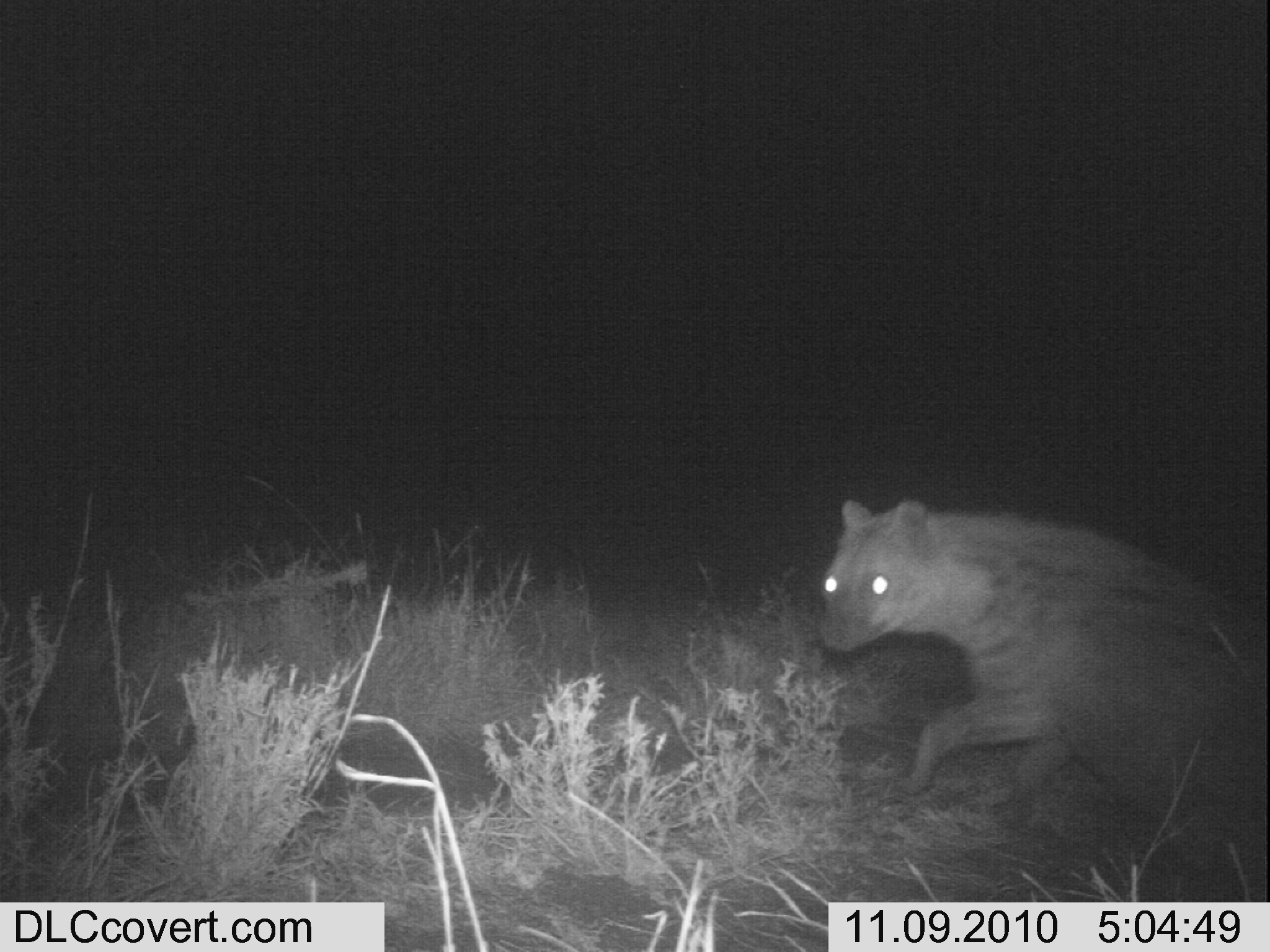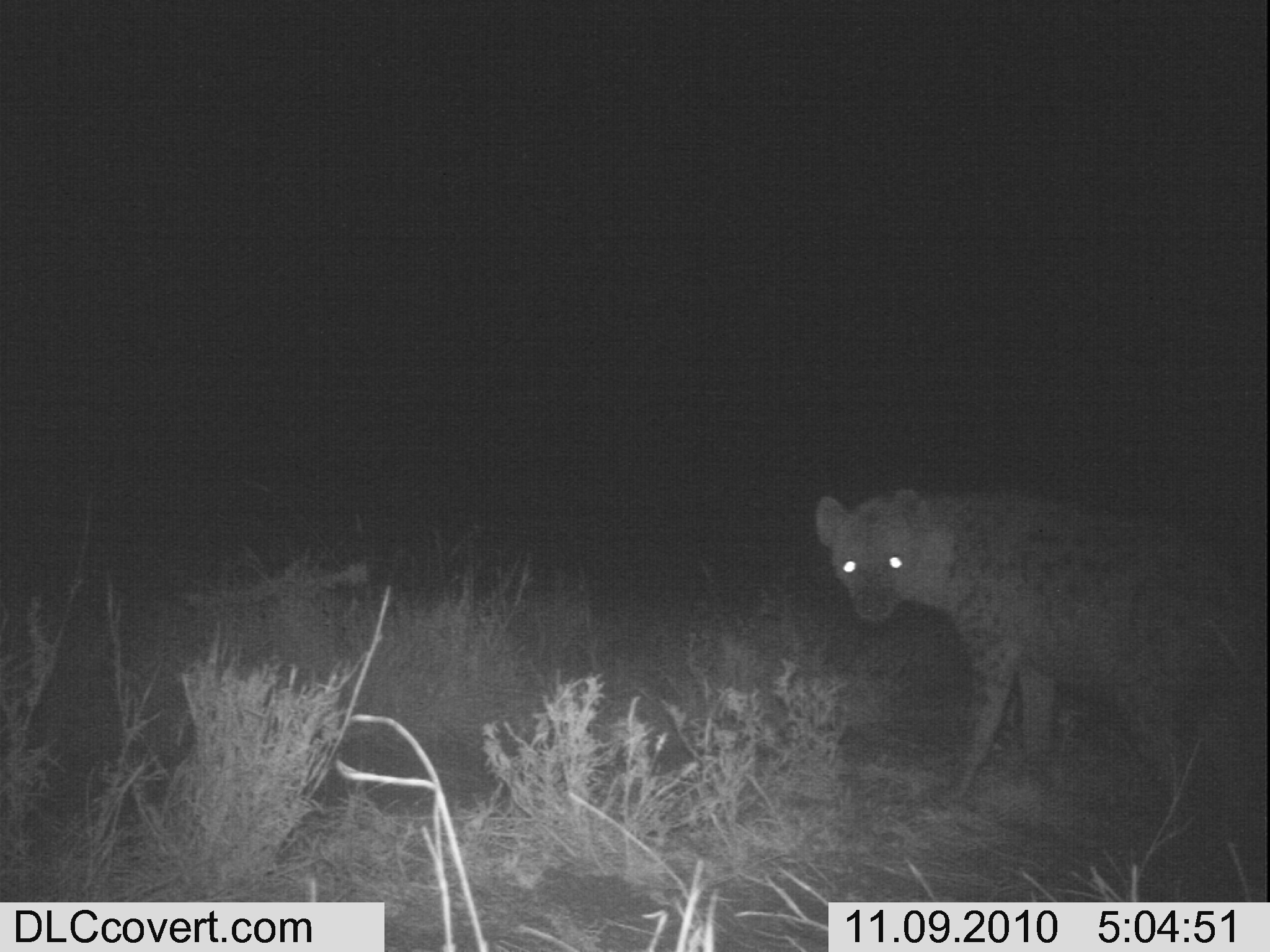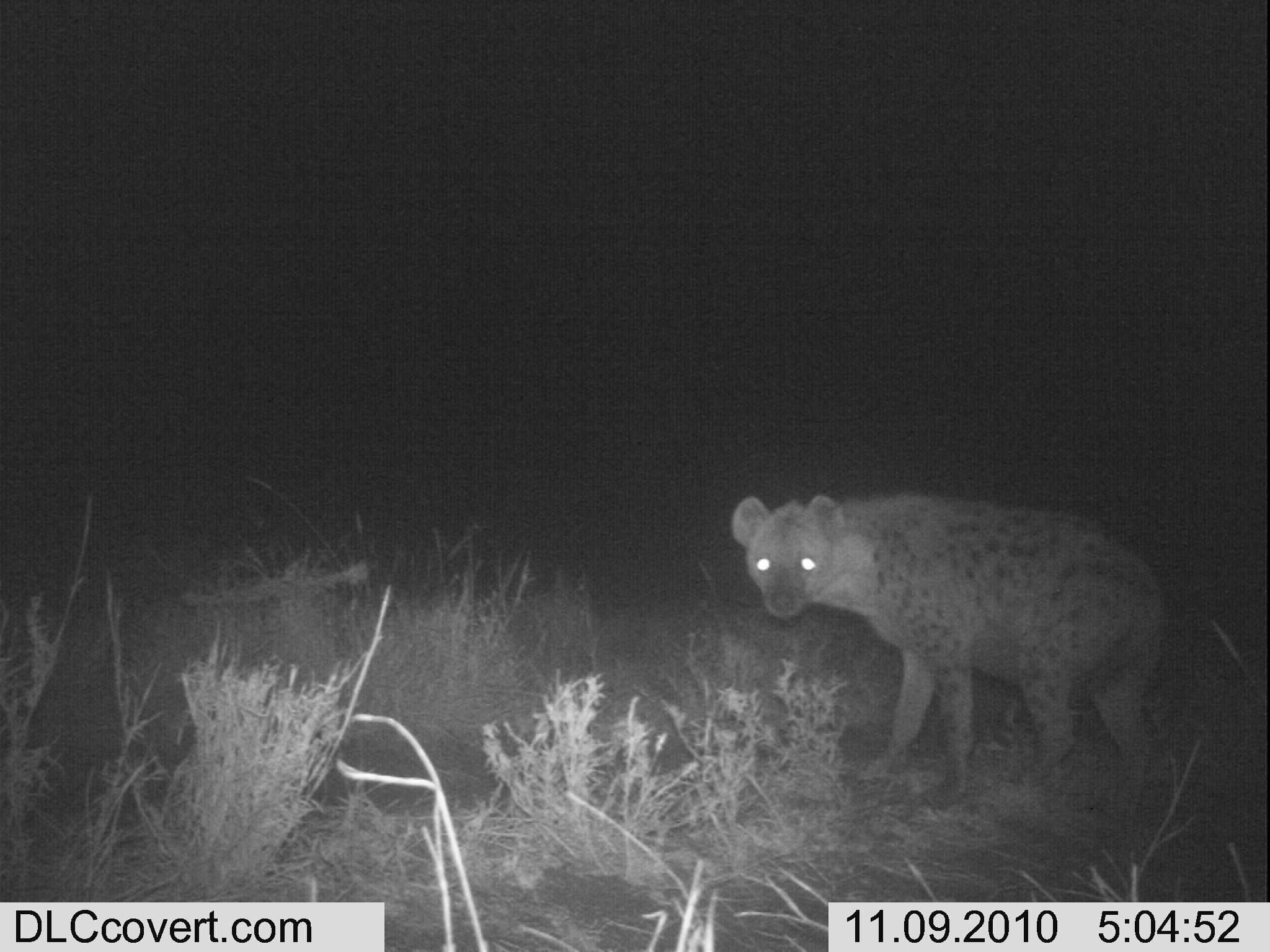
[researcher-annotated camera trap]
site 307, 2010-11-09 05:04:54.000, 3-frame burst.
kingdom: Animalia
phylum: Chordata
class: Mammalia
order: Carnivora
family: Hyaenidae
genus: Crocuta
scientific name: Crocuta crocuta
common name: spotted hyena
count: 1